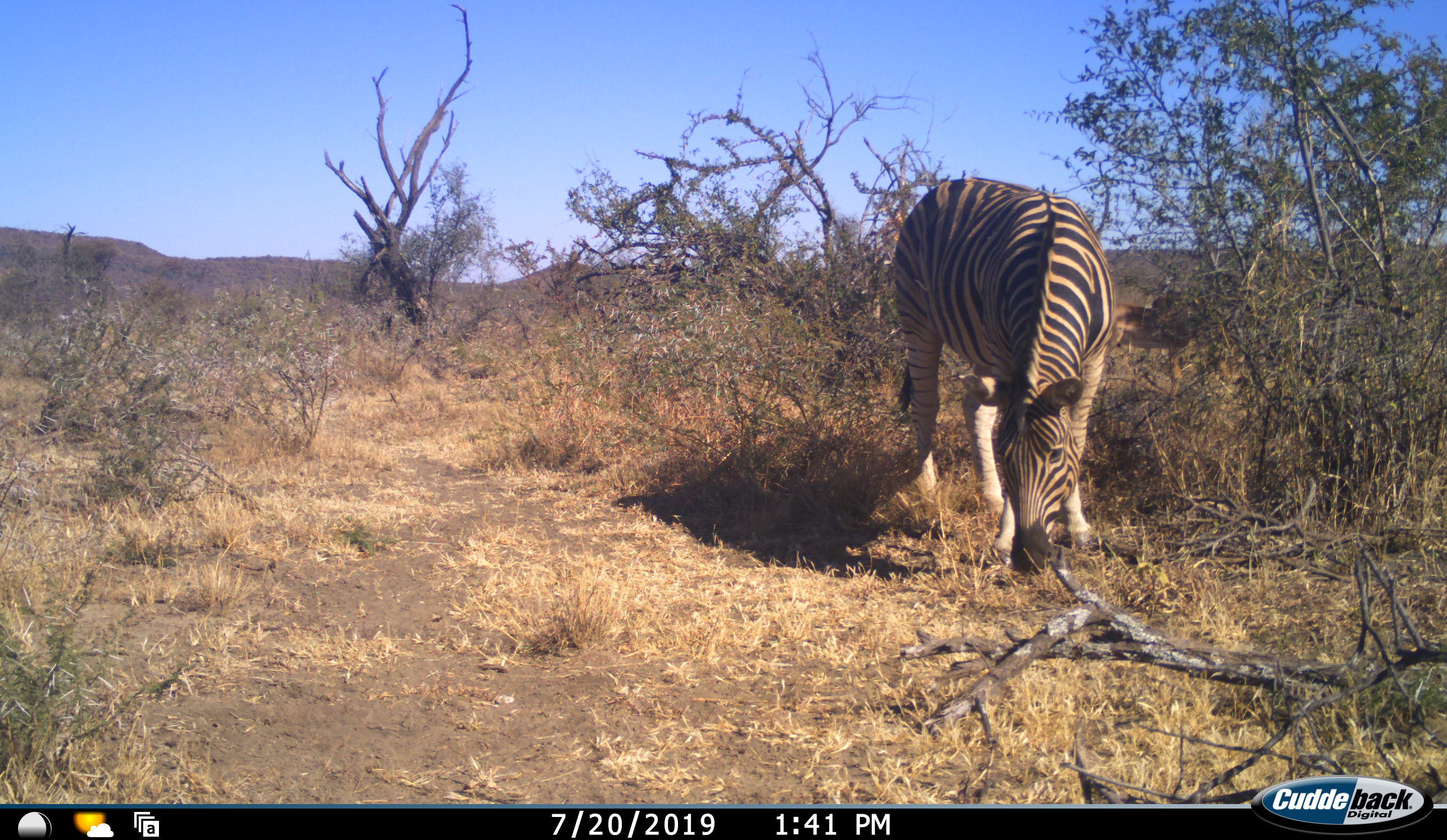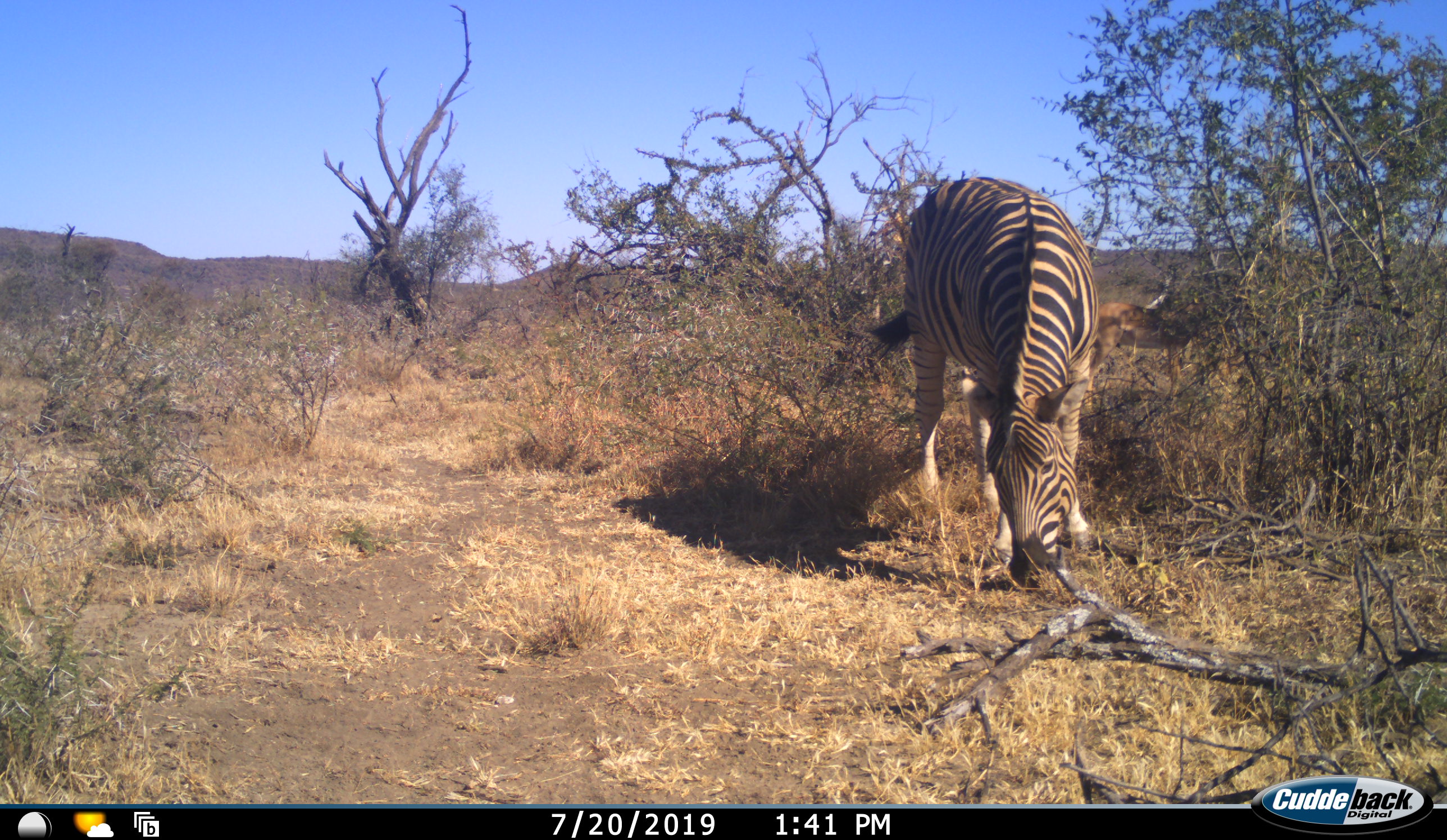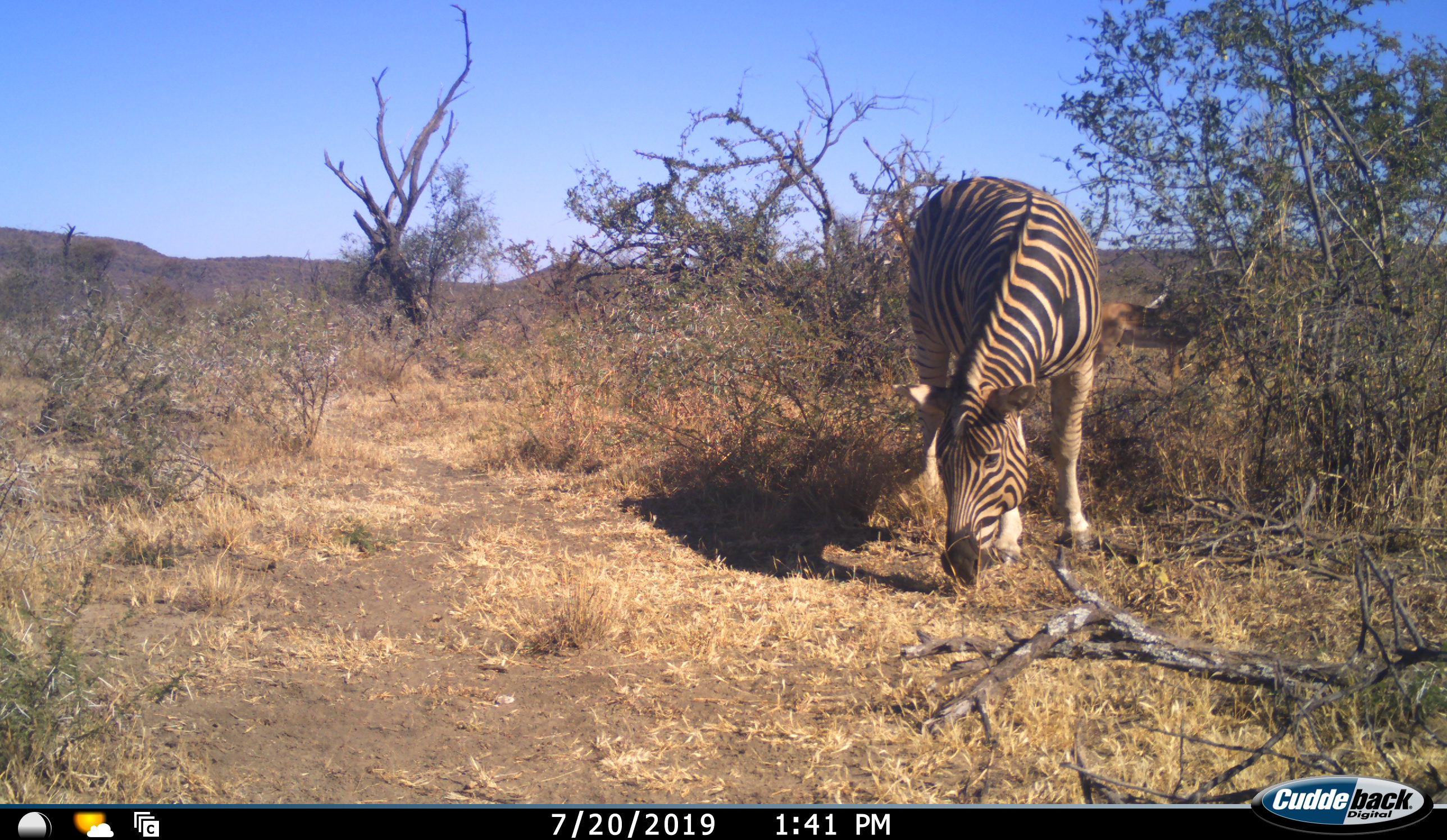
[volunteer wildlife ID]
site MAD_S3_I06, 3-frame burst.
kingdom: Animalia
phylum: Chordata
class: Mammalia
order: Perissodactyla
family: Equidae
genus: Equus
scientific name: Equus quagga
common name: plains zebra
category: zebraplains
Zebraplains (plains zebra) (Equus quagga), count 1. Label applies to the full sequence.